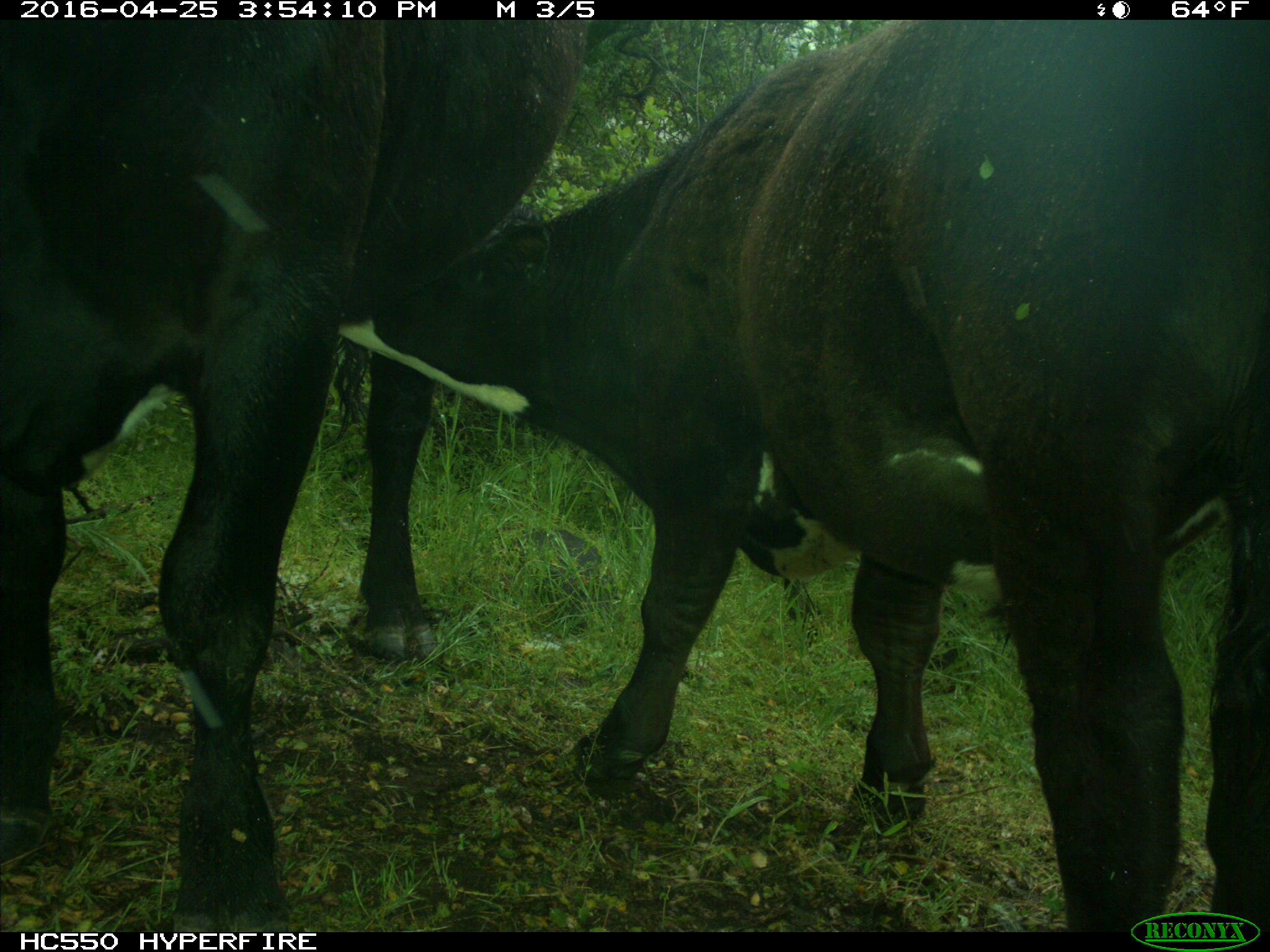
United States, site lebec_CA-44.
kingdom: Animalia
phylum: Chordata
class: Mammalia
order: Artiodactyla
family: Bovidae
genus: Bos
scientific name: Bos taurus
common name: domestic cow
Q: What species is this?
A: Bos taurus (domestic cow).